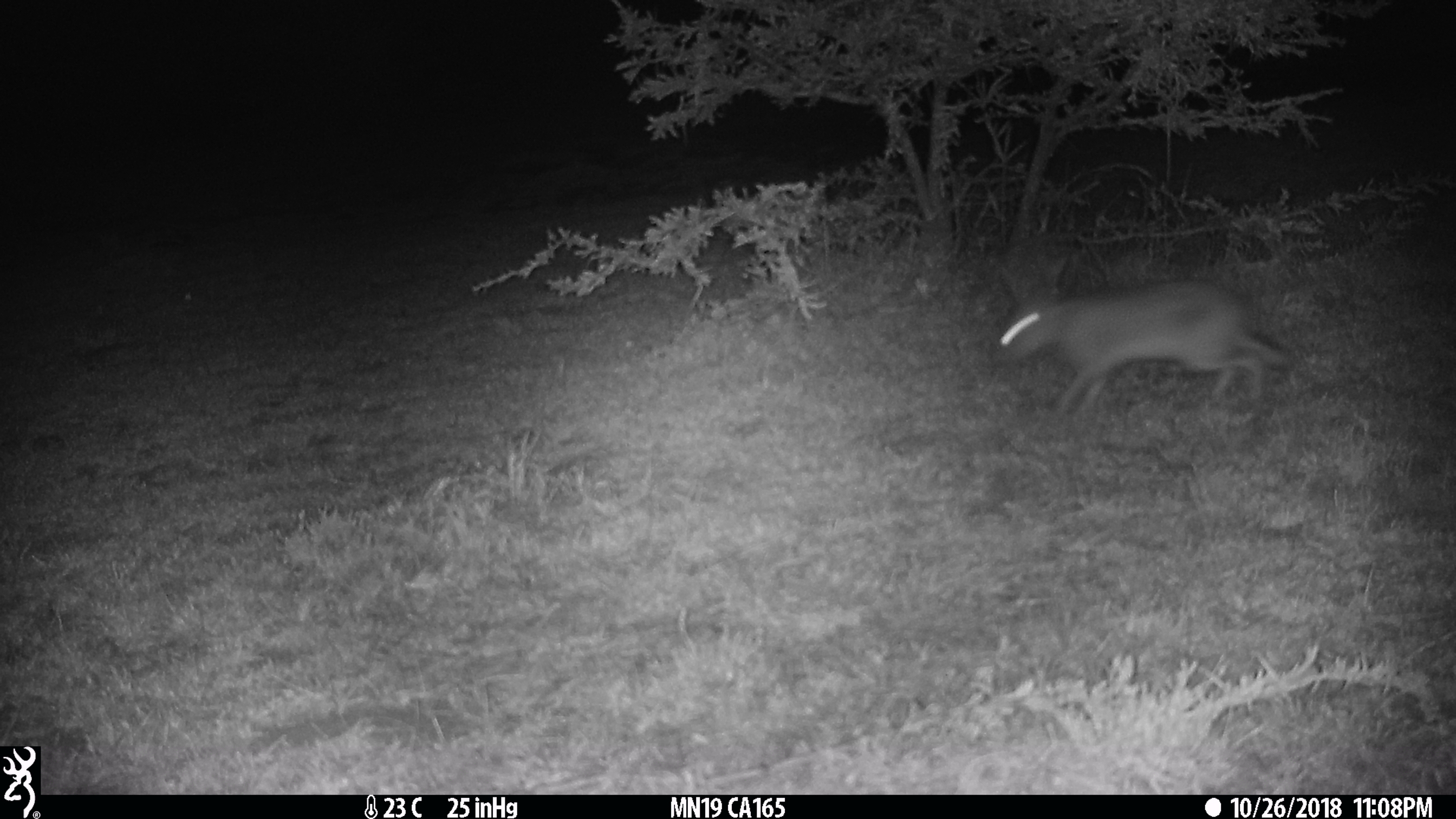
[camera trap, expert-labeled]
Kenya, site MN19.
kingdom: Animalia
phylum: Chordata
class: Mammalia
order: Lagomorpha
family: Leporidae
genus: Lepus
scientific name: Lepus capensis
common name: cape hare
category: hare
Hare (cape hare) (Lepus capensis).